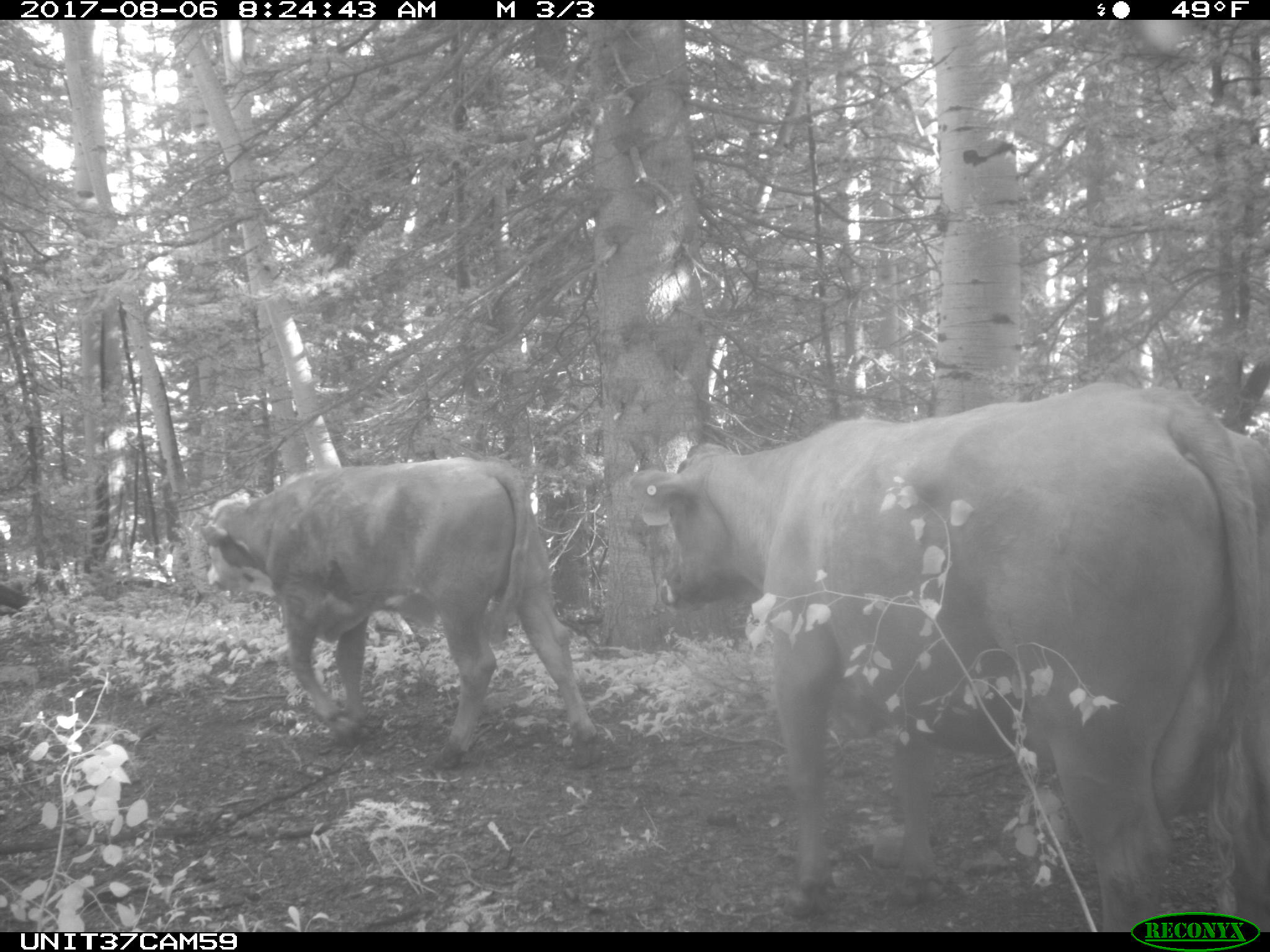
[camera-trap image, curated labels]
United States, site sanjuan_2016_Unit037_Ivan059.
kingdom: Animalia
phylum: Chordata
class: Mammalia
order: Artiodactyla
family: Bovidae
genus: Bos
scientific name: Bos taurus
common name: domestic cow